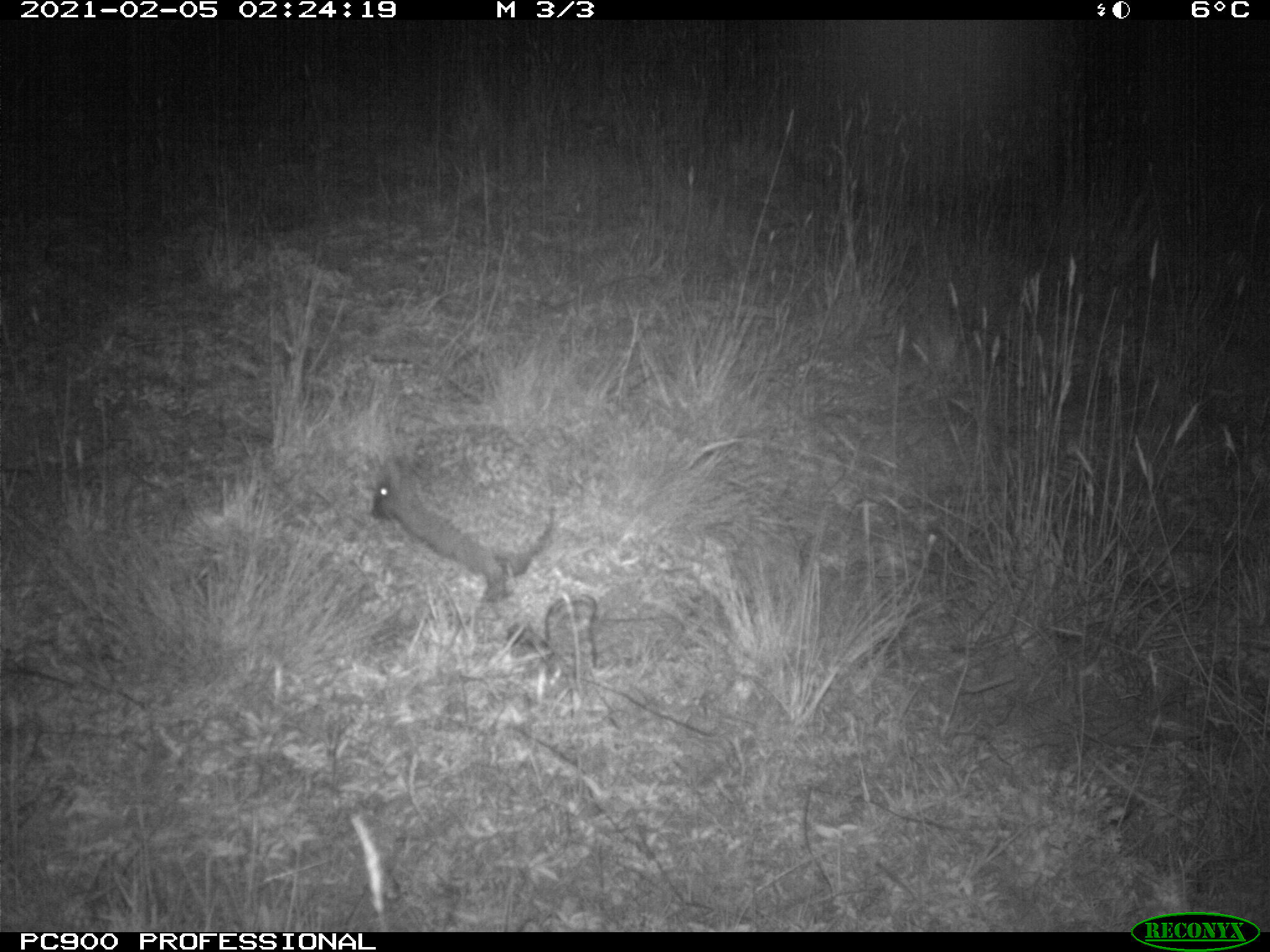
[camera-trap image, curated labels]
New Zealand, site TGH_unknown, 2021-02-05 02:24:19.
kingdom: Animalia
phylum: Chordata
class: Mammalia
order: Eulipotyphla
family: Erinaceidae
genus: Erinaceus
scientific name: Erinaceus europaeus europaeus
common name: european hedgehog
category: hedgehog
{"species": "hedgehog (european hedgehog) (Erinaceus europaeus europaeus)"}